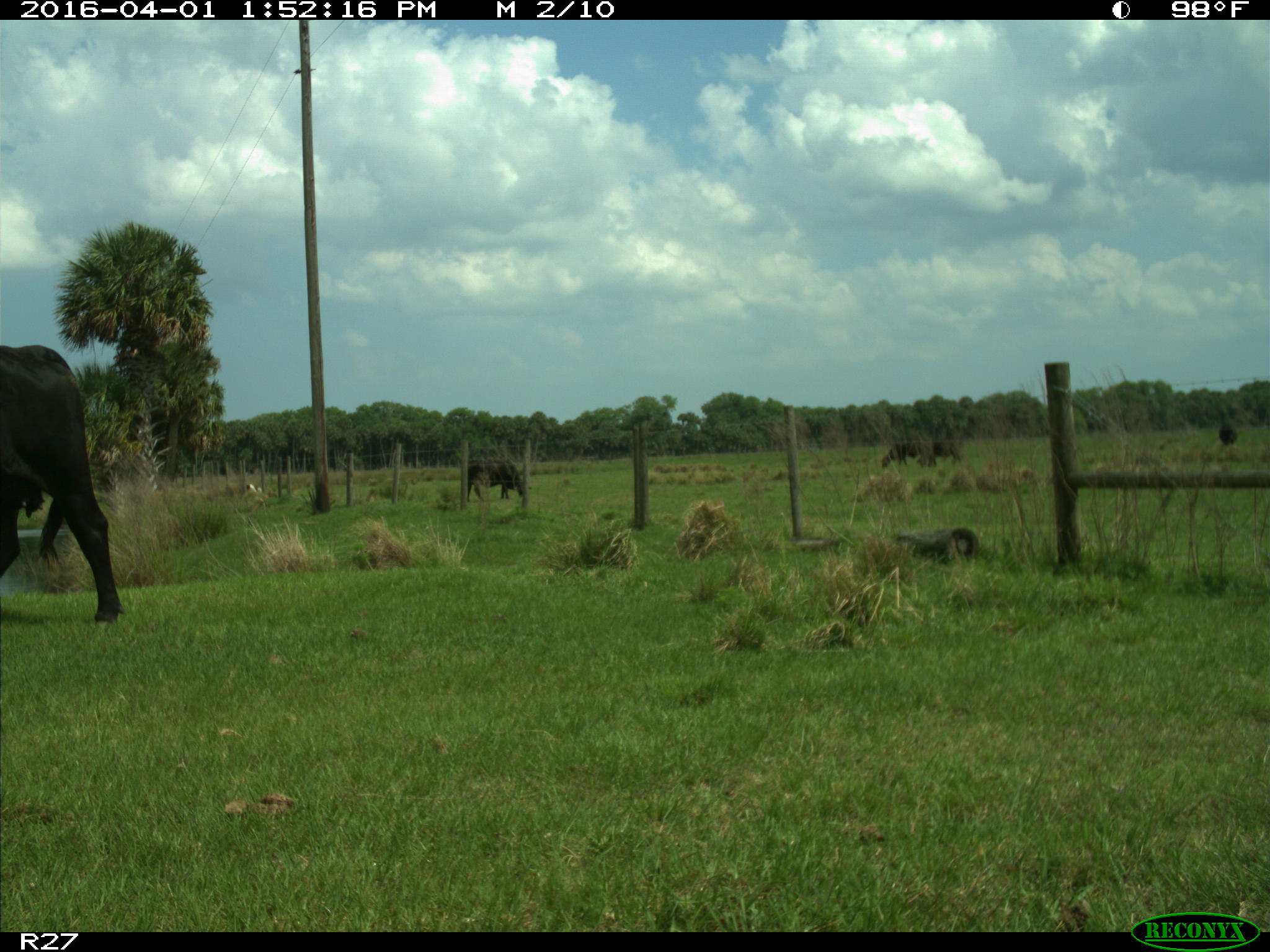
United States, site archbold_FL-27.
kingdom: Animalia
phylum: Chordata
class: Mammalia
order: Artiodactyla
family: Bovidae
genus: Bos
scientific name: Bos taurus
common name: domestic cow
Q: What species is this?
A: Bos taurus (domestic cow).